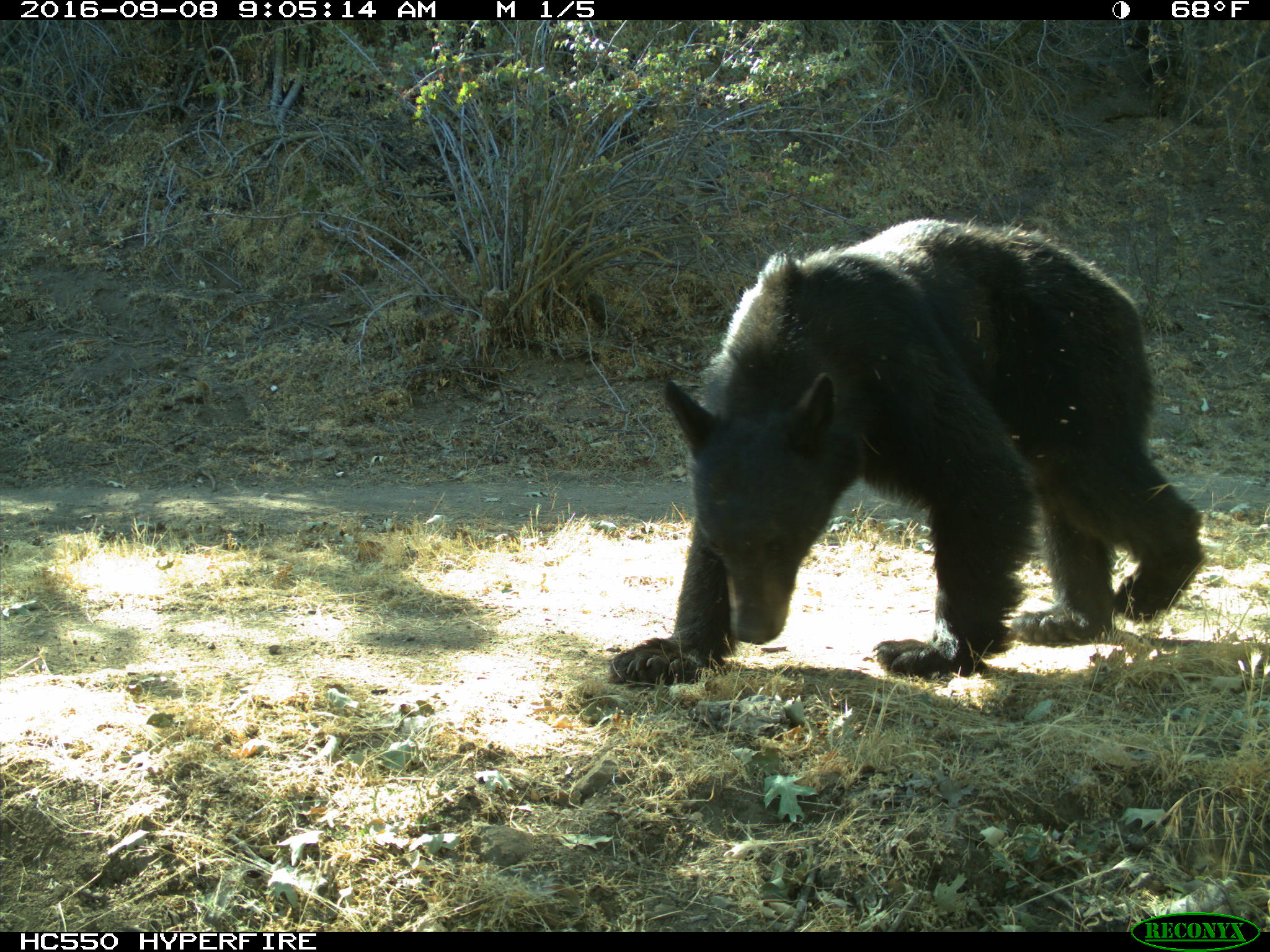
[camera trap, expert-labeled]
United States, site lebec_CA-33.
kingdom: Animalia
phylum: Chordata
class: Mammalia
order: Carnivora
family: Ursidae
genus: Ursus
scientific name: Ursus americanus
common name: american black bear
Ursus americanus (american black bear).